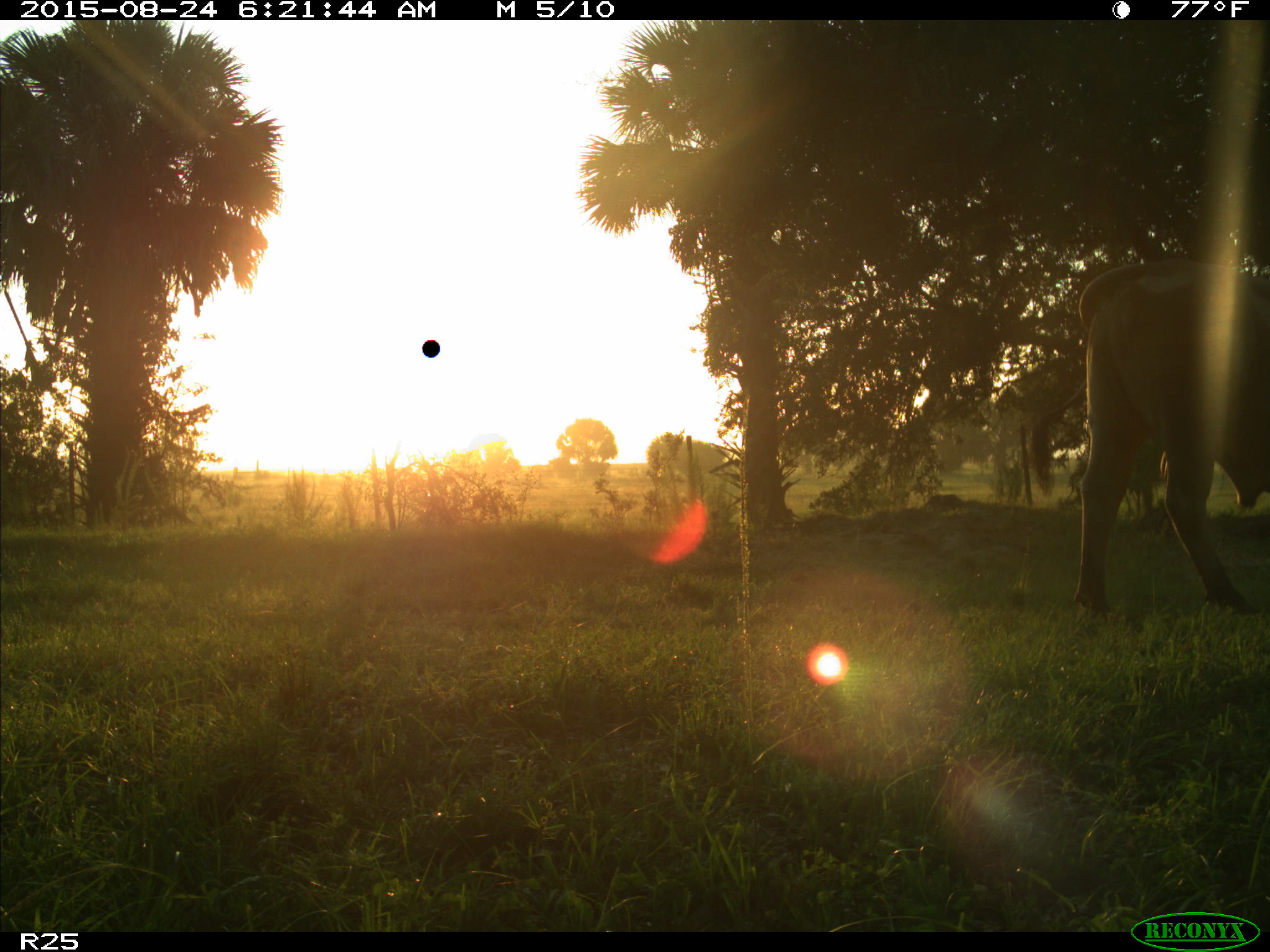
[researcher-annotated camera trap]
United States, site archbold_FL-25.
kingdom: Animalia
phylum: Chordata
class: Mammalia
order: Artiodactyla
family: Bovidae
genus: Bos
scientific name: Bos taurus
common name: domestic cow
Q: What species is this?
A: Bos taurus (domestic cow).